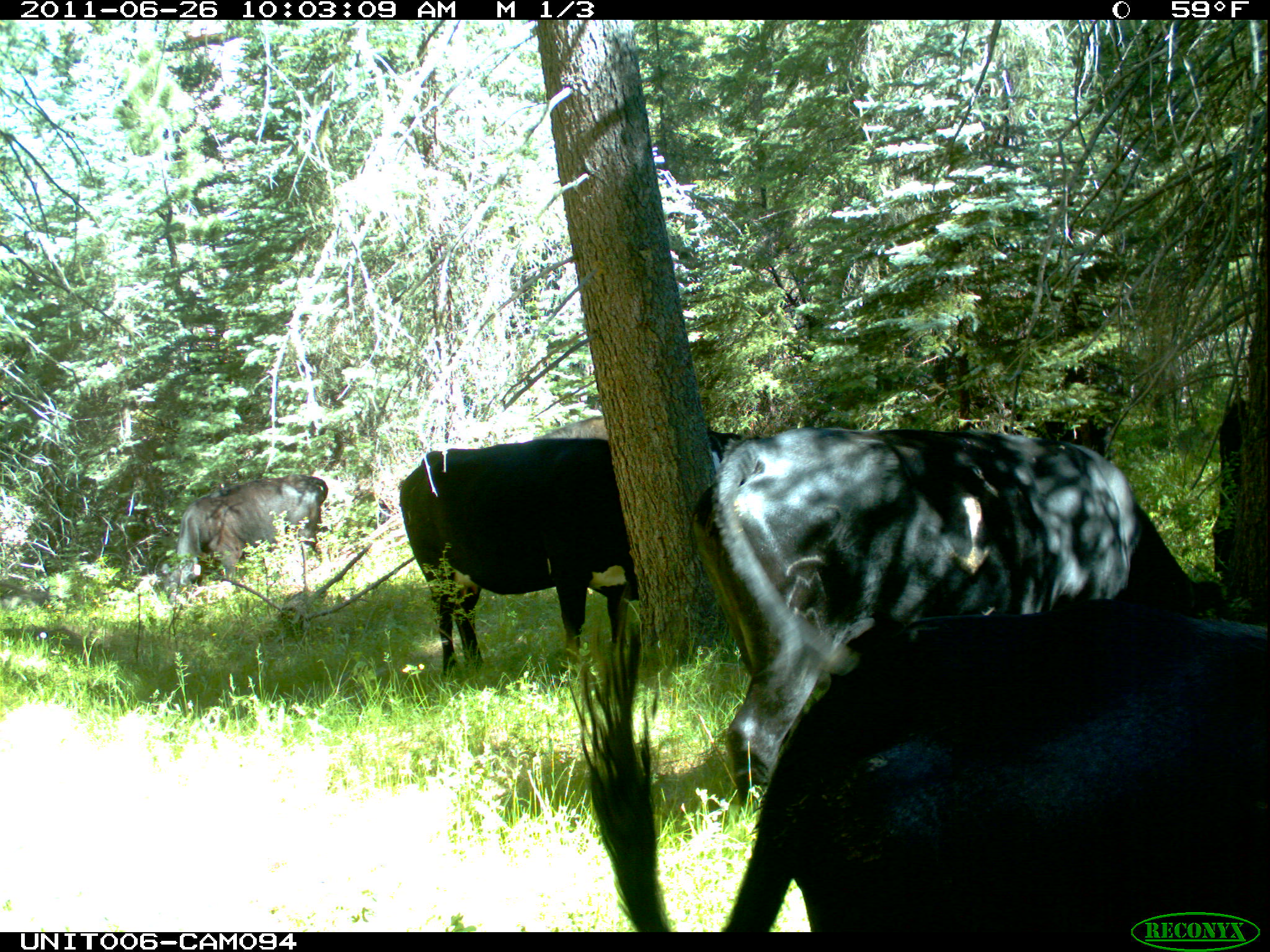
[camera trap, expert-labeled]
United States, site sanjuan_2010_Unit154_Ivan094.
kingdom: Animalia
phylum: Chordata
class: Mammalia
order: Artiodactyla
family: Bovidae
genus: Bos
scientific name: Bos taurus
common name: domestic cow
Bos taurus (domestic cow).